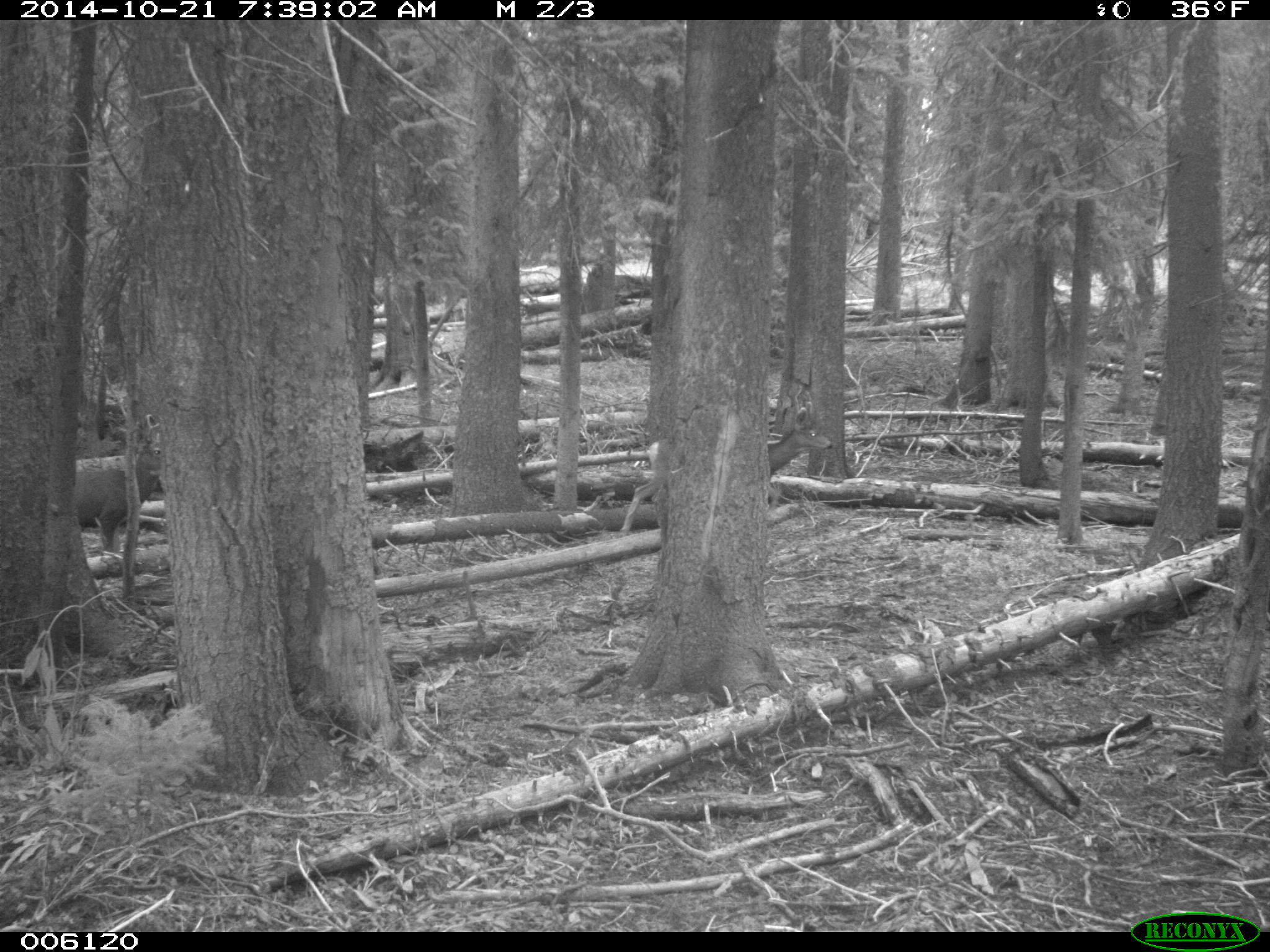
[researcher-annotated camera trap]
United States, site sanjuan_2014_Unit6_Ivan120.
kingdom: Animalia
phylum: Chordata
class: Mammalia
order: Artiodactyla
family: Cervidae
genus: Odocoileus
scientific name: Odocoileus hemionus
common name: mule deer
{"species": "Odocoileus hemionus (mule deer)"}